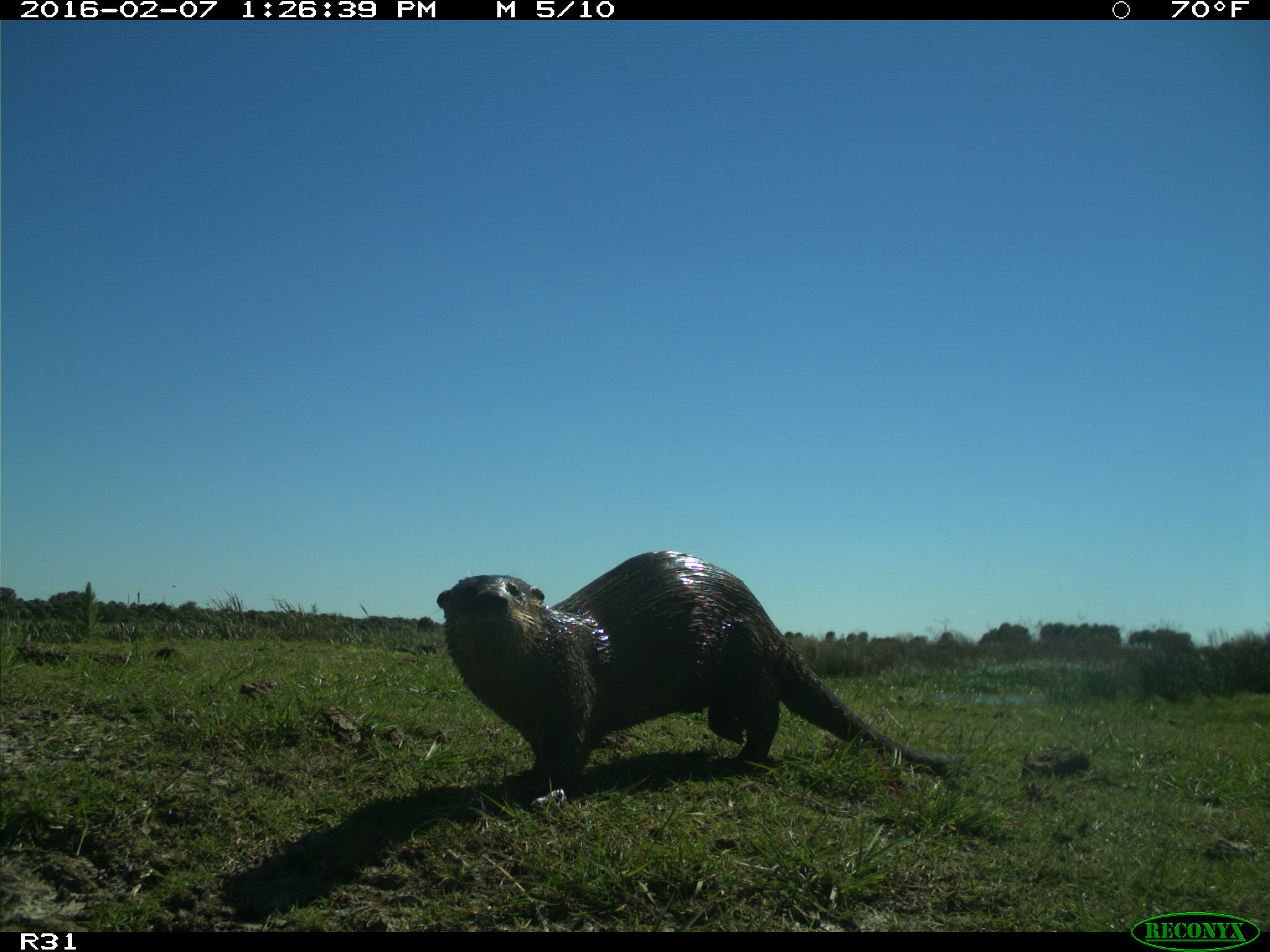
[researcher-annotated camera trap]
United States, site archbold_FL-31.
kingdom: Animalia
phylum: Chordata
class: Mammalia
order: Carnivora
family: Mustelidae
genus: Lontra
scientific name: Lontra canadensis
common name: north american river otter